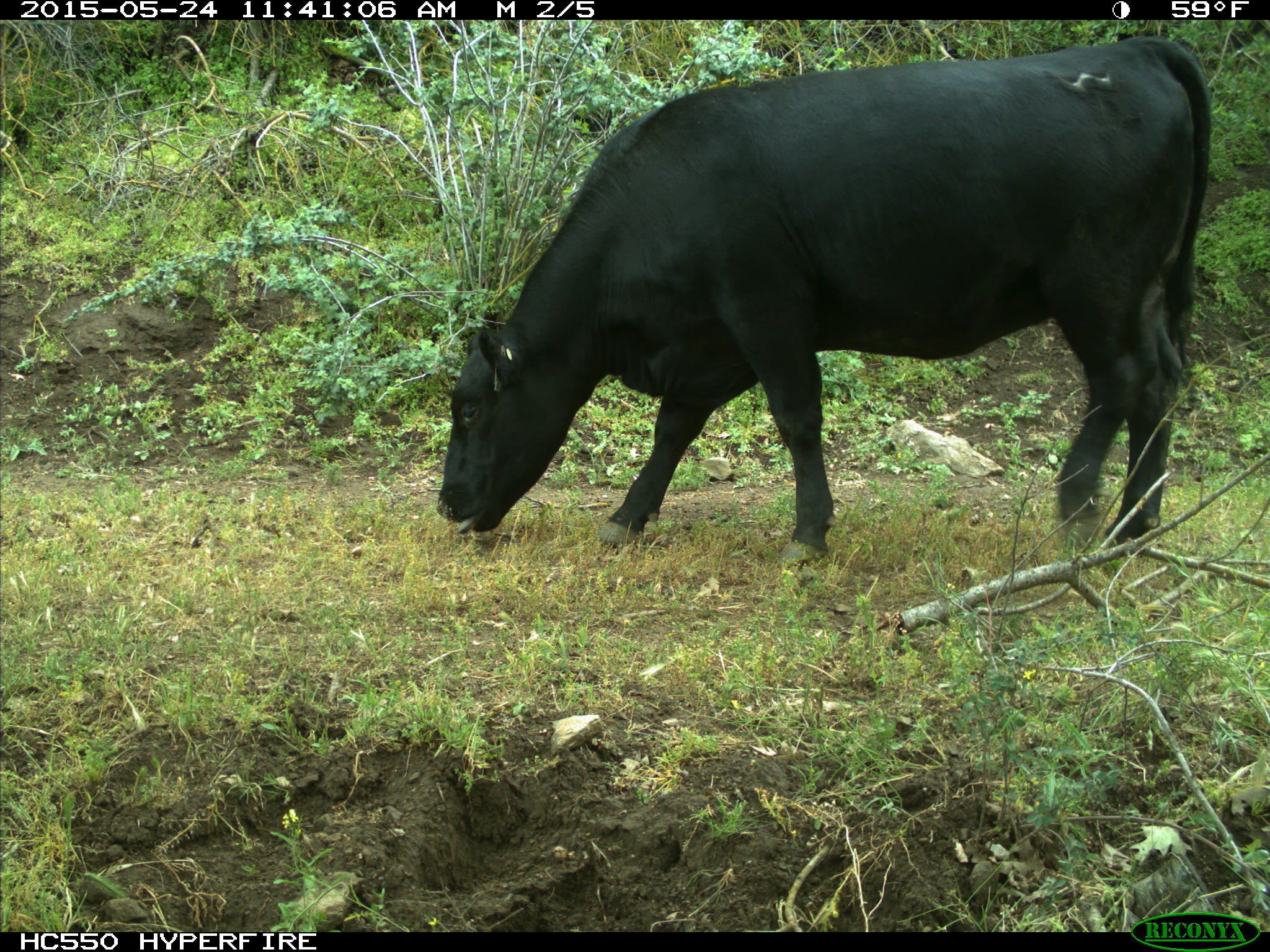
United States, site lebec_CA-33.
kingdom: Animalia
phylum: Chordata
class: Mammalia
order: Artiodactyla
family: Bovidae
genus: Bos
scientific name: Bos taurus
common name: domestic cow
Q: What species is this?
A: Bos taurus (domestic cow).